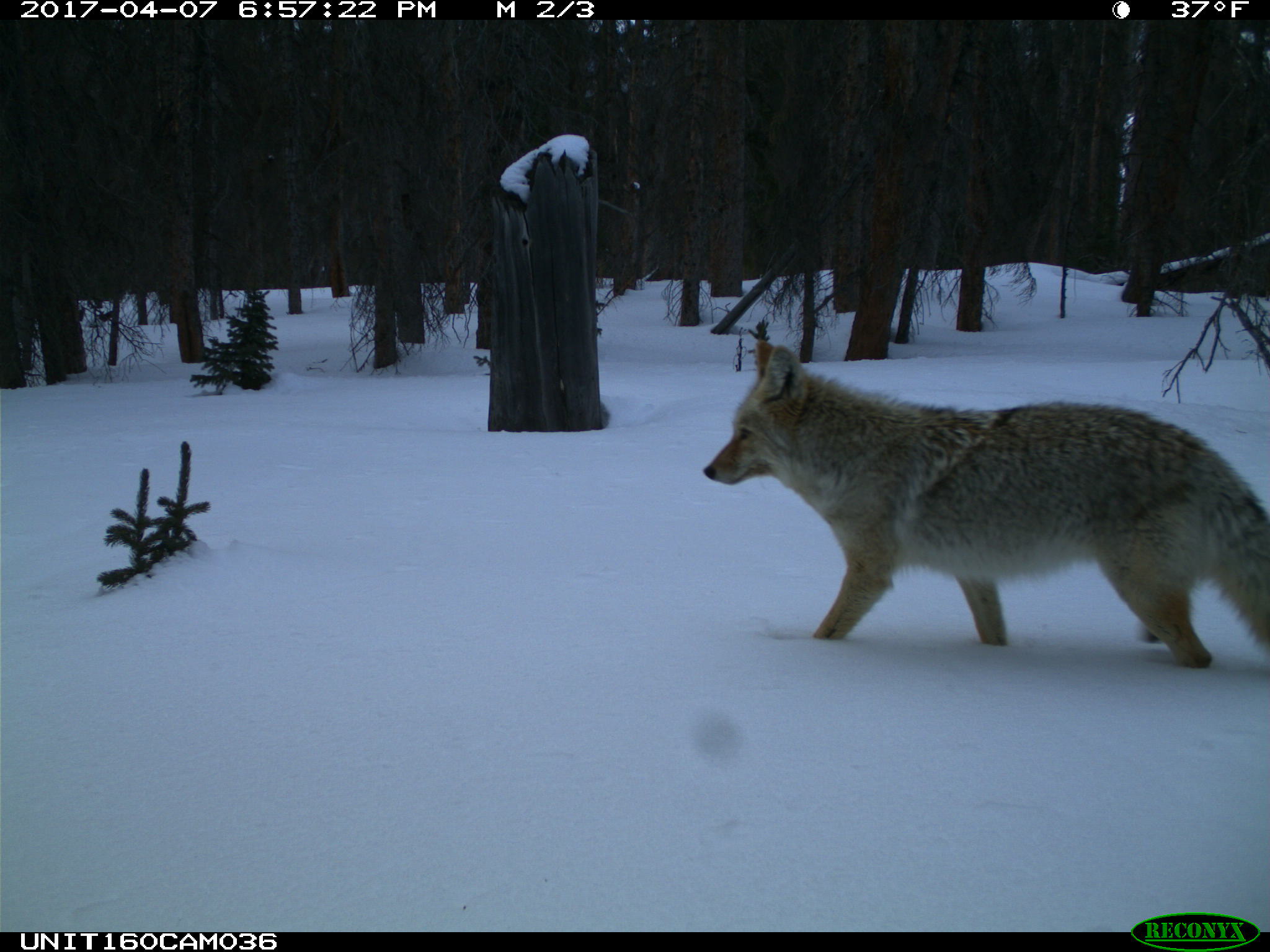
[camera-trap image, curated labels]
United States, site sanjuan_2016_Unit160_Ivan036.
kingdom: Animalia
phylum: Chordata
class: Mammalia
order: Carnivora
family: Canidae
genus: Canis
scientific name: Canis latrans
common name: coyote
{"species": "Canis latrans (coyote)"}